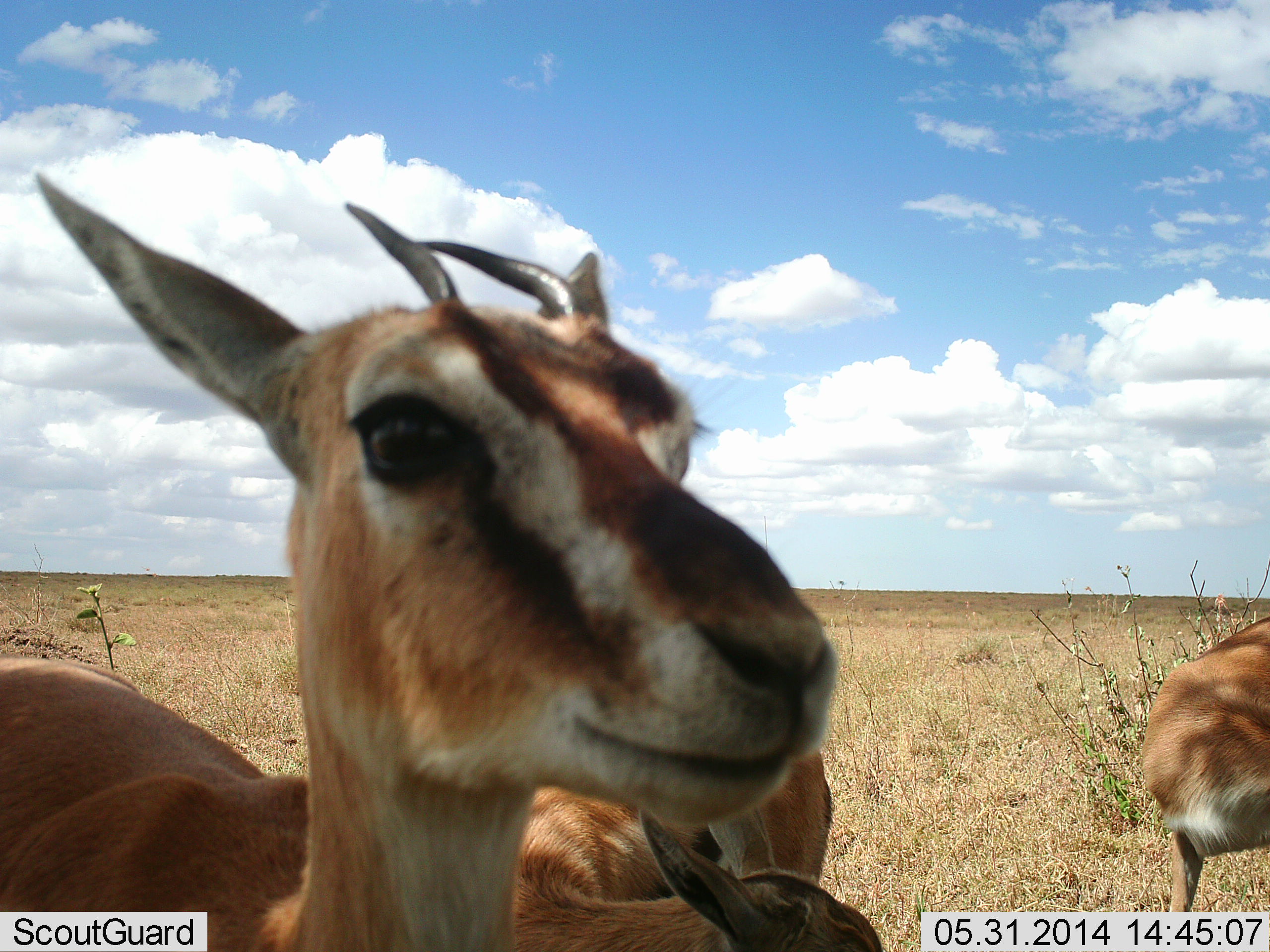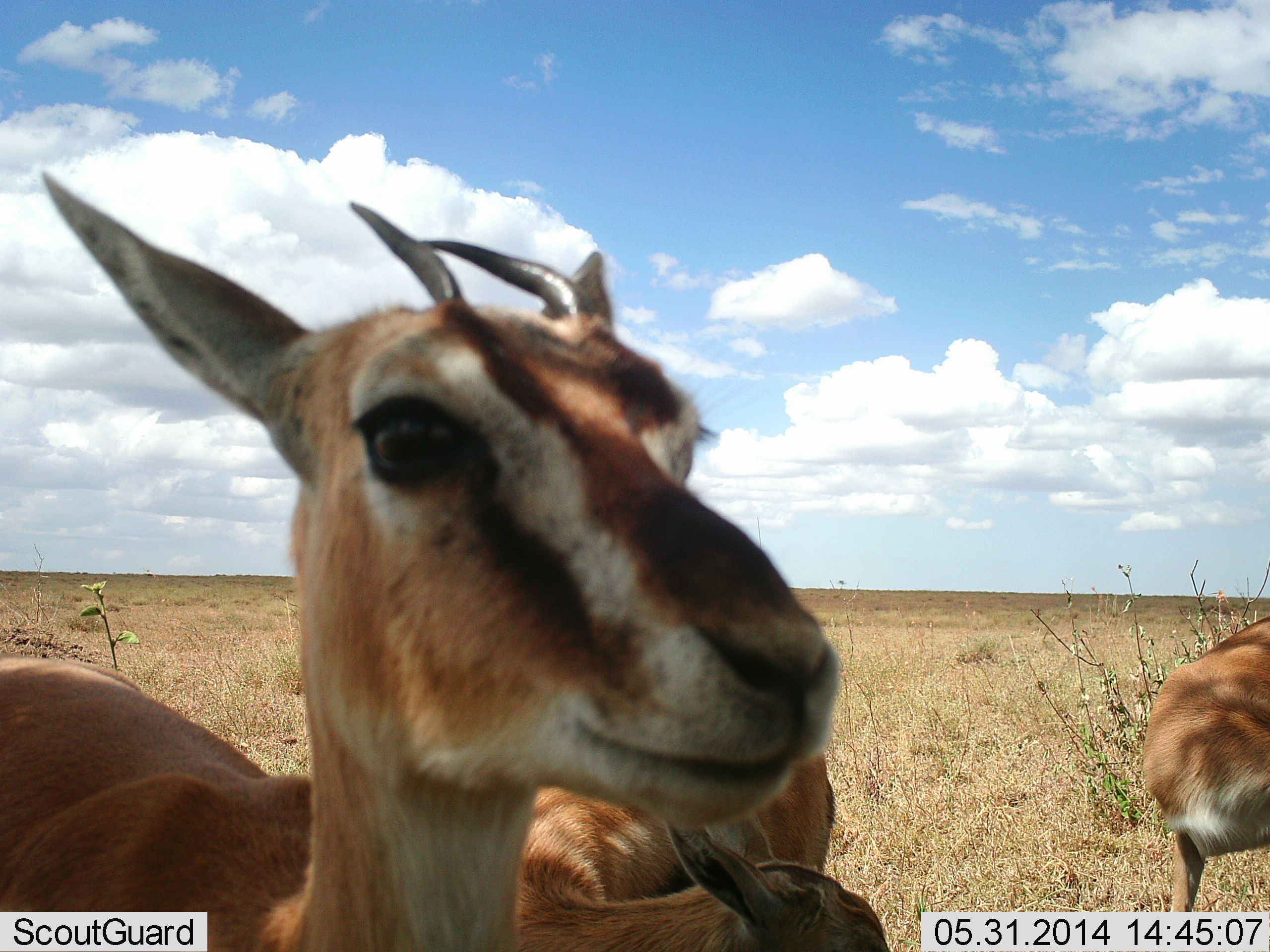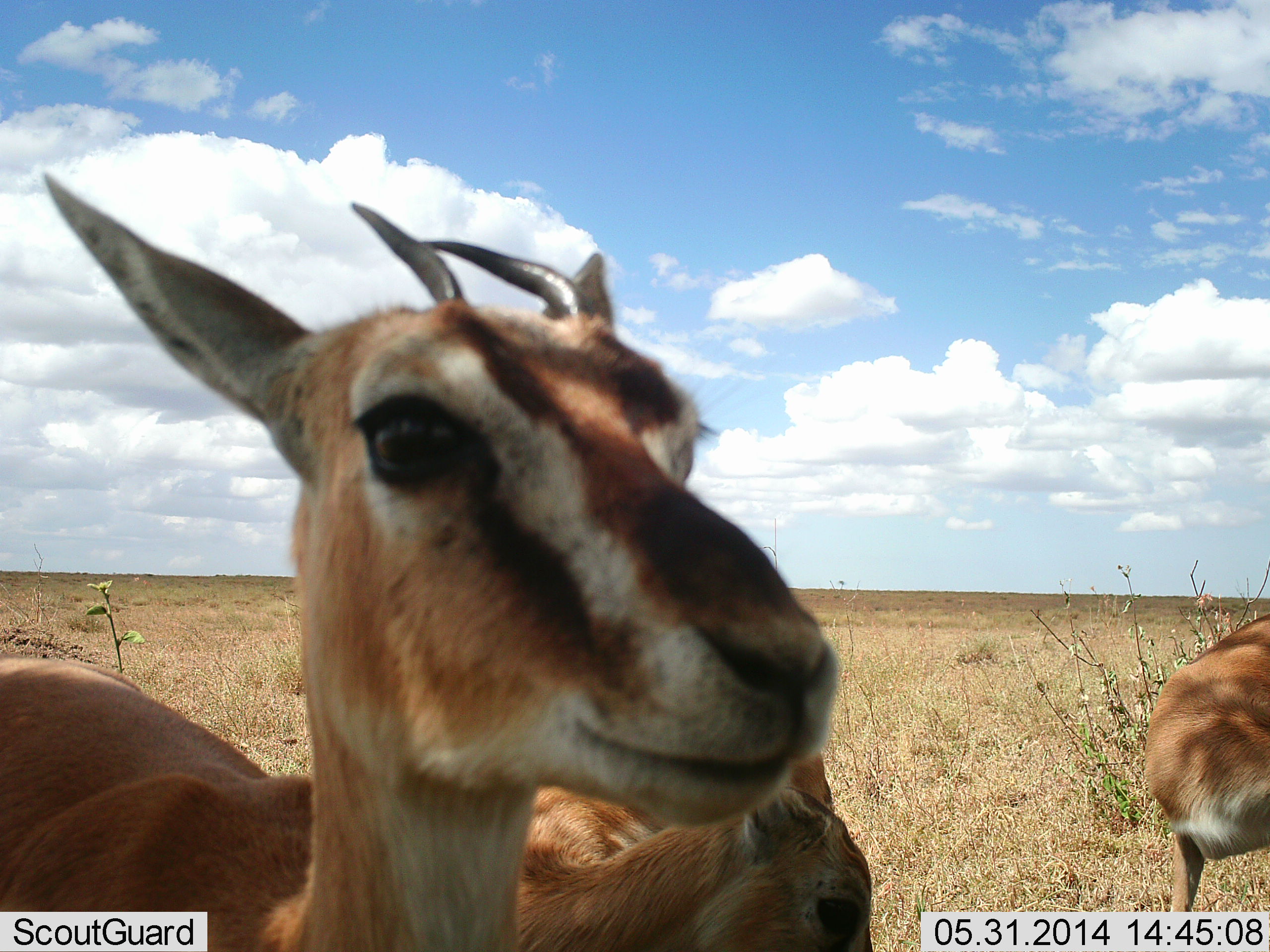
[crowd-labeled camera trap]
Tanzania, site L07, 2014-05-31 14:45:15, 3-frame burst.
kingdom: Animalia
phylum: Chordata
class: Mammalia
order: Artiodactyla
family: Bovidae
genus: Eudorcas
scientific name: Eudorcas thomsonii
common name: thomson's gazelle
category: gazellethomsons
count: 3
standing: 80%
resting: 10%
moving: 0%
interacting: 10%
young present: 0%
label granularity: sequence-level